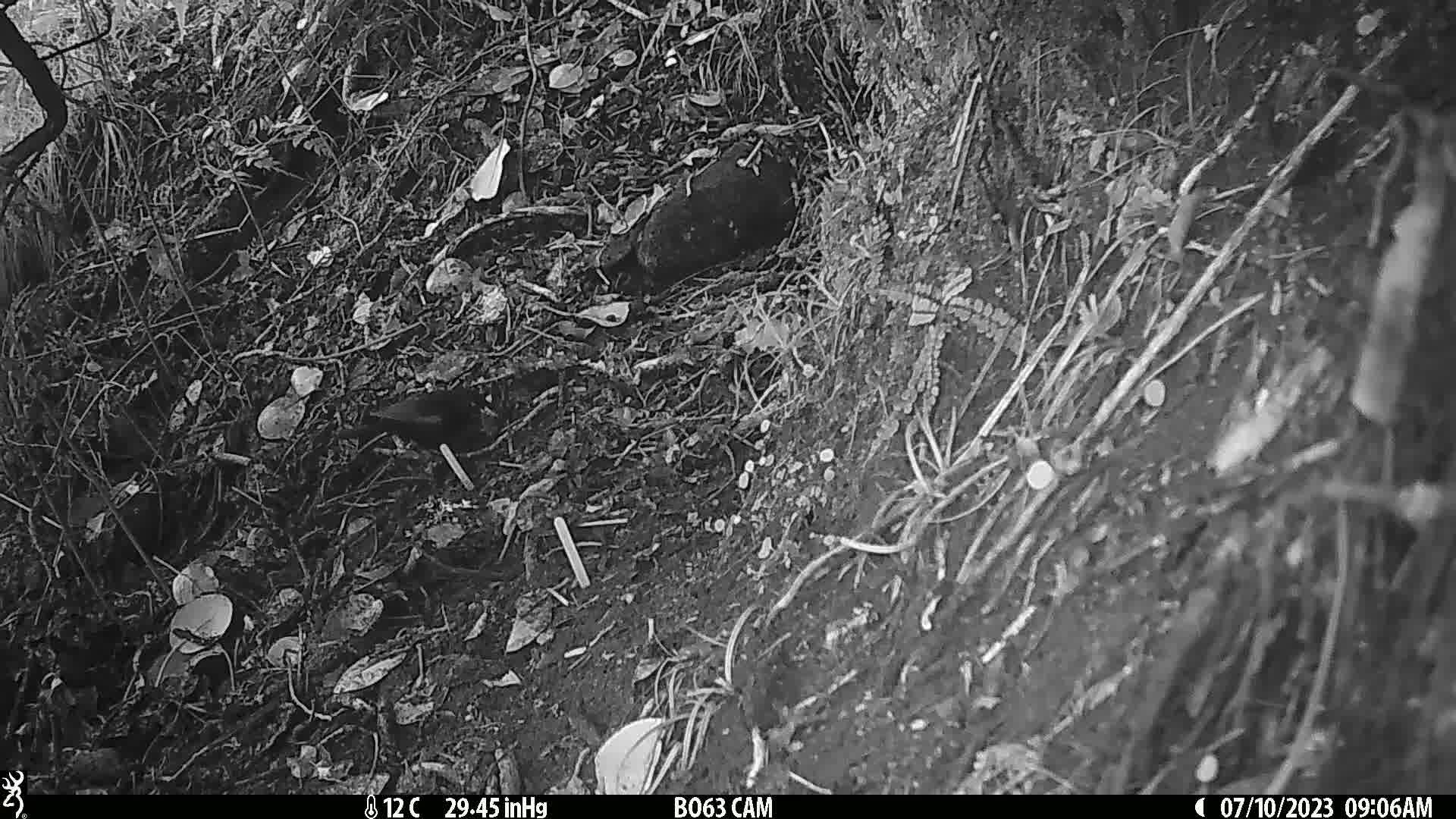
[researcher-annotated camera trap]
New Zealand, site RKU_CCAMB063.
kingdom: Animalia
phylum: Chordata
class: Aves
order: Passeriformes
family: Turdidae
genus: Turdus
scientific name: Turdus merula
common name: eurasian blackbird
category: blackbird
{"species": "blackbird (eurasian blackbird) (Turdus merula)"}